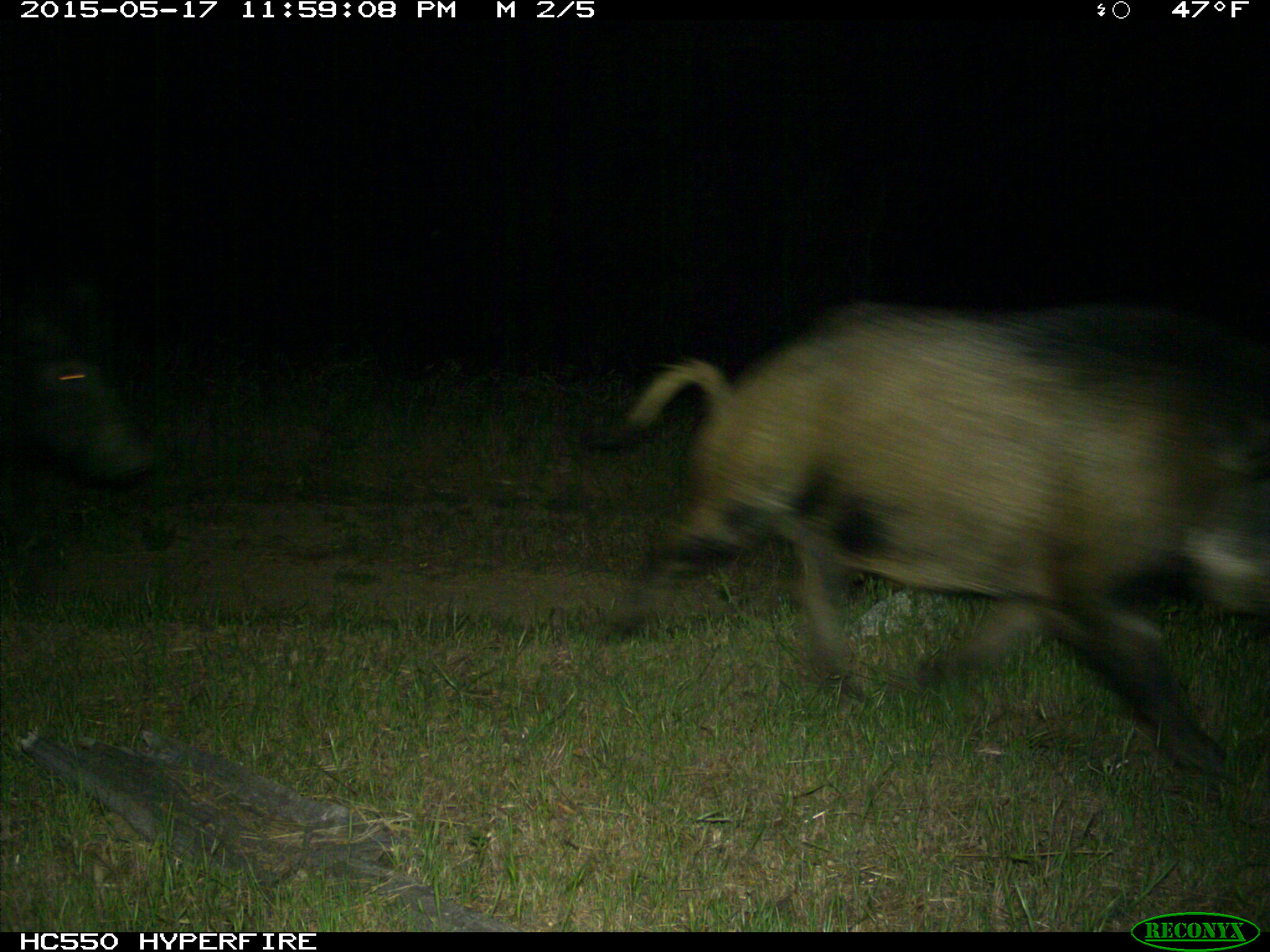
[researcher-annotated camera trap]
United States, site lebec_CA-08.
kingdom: Animalia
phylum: Chordata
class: Mammalia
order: Artiodactyla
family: Suidae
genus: Sus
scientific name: Sus scrofa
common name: wild boar